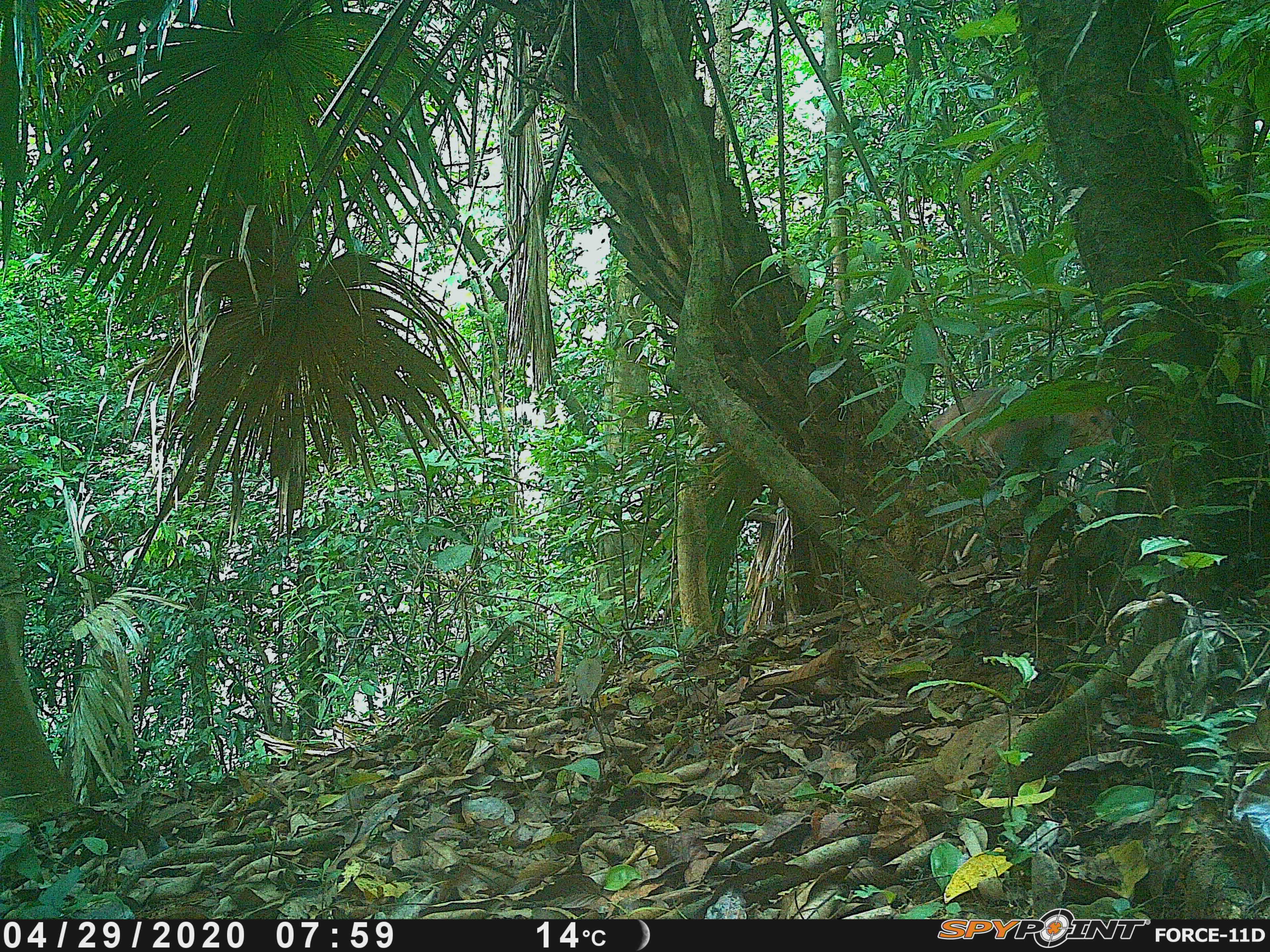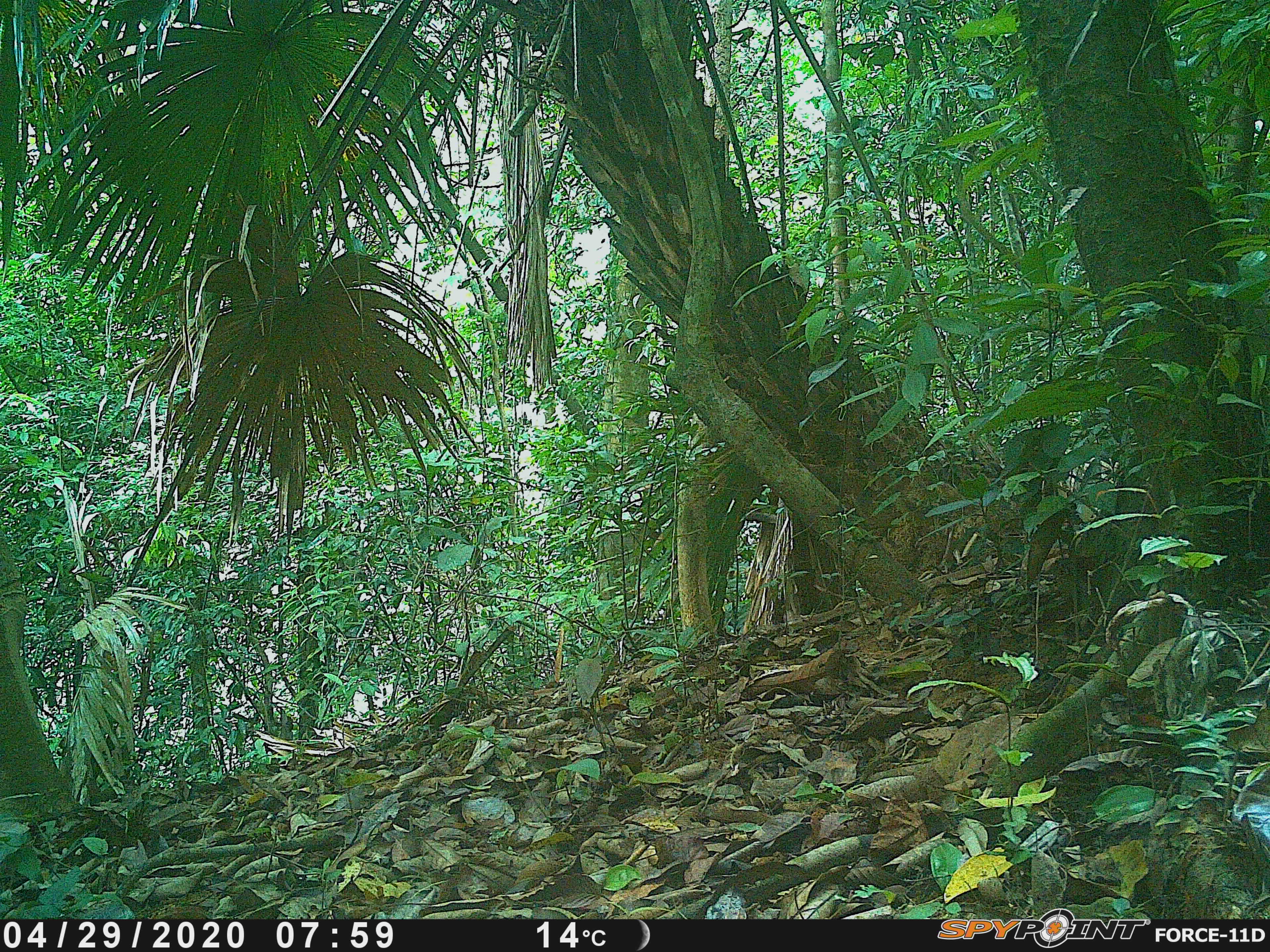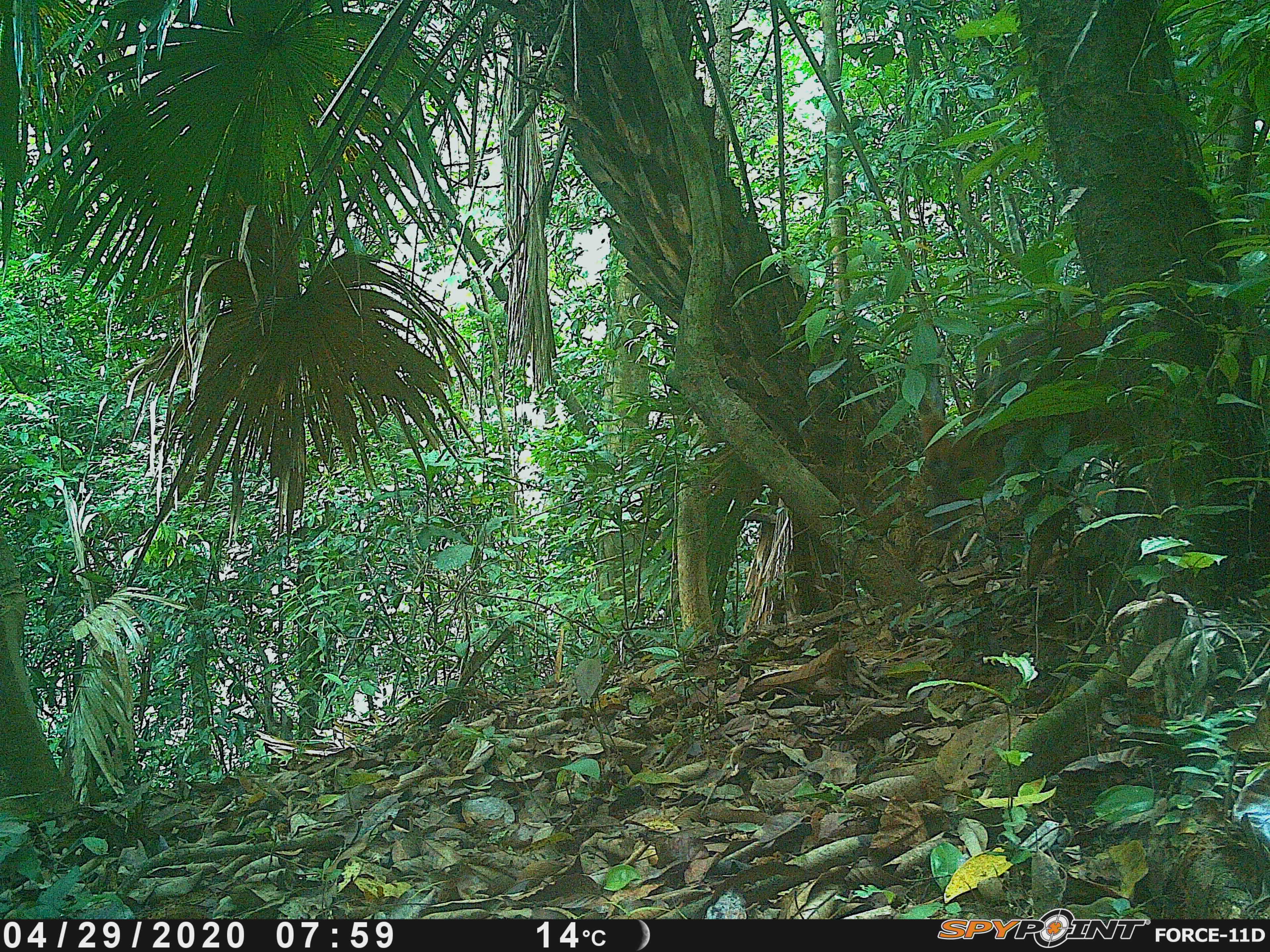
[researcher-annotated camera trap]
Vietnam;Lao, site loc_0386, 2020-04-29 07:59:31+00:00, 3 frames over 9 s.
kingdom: Animalia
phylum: Chordata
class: Mammalia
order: Artiodactyla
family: Cervidae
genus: Muntiacus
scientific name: Muntiacus vuquangensis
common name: large-antlered muntjac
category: large antlered muntjac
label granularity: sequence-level